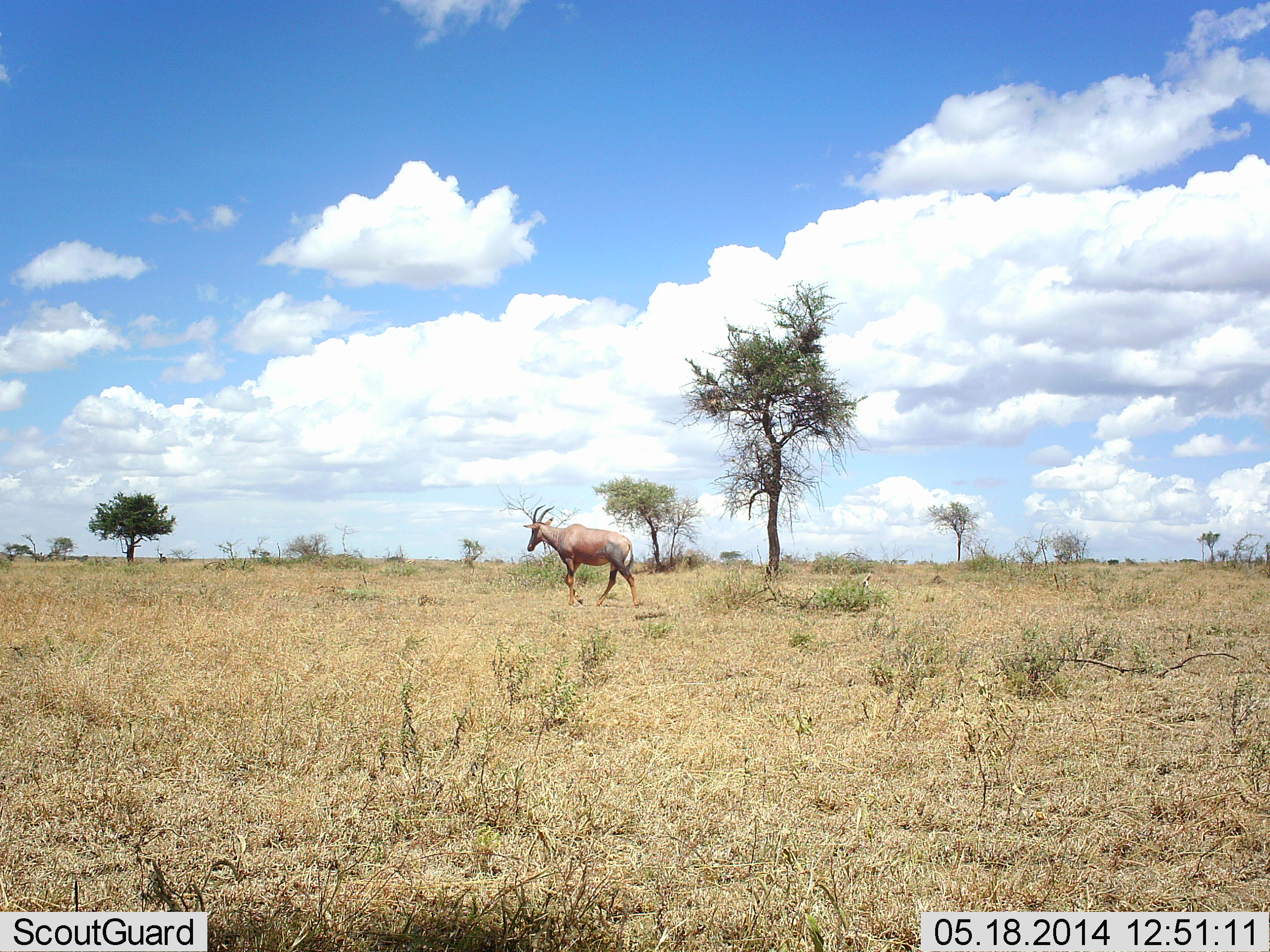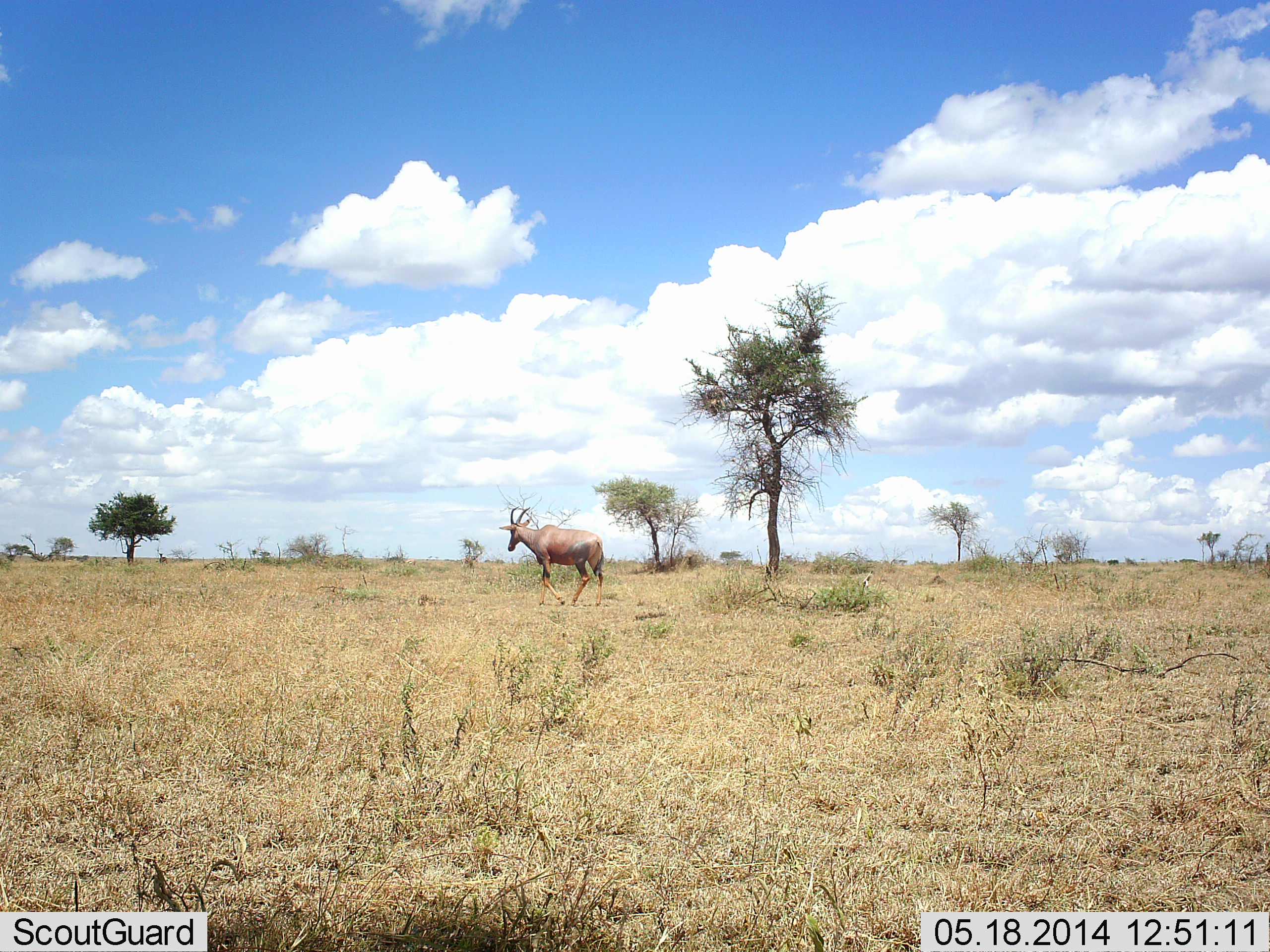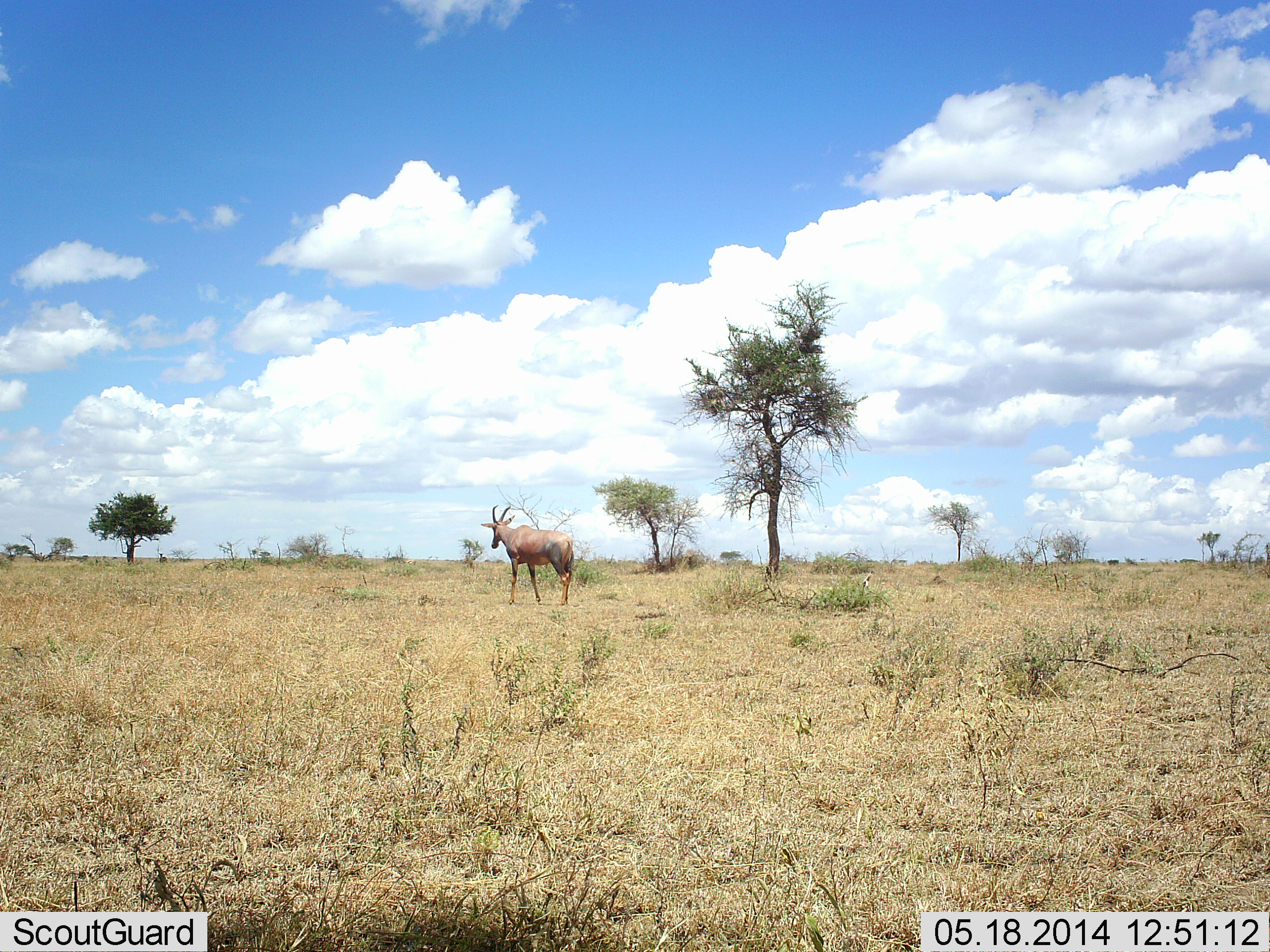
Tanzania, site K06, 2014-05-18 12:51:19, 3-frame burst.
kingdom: Animalia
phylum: Chordata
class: Mammalia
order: Artiodactyla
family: Bovidae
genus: Damaliscus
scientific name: Damaliscus lunatus jimela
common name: topi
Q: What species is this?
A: Topi (Damaliscus lunatus jimela).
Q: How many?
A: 1.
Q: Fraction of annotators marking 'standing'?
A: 0%.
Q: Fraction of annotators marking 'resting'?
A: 0%.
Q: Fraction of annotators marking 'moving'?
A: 100%.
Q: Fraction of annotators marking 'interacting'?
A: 0%.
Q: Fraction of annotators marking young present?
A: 0%.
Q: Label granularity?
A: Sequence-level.